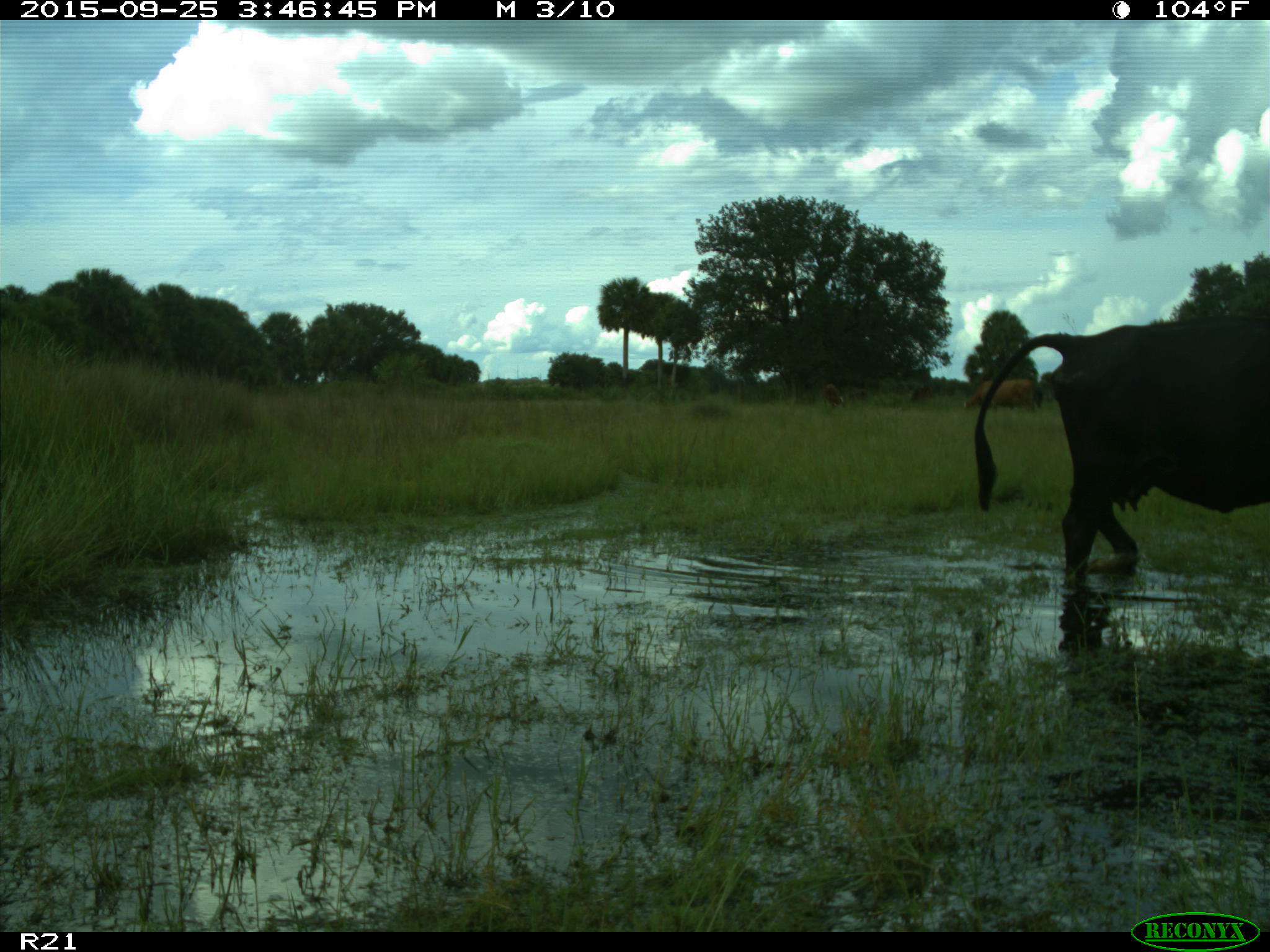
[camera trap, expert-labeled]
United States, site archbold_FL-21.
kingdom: Animalia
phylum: Chordata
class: Mammalia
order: Artiodactyla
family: Bovidae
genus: Bos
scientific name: Bos taurus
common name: domestic cow